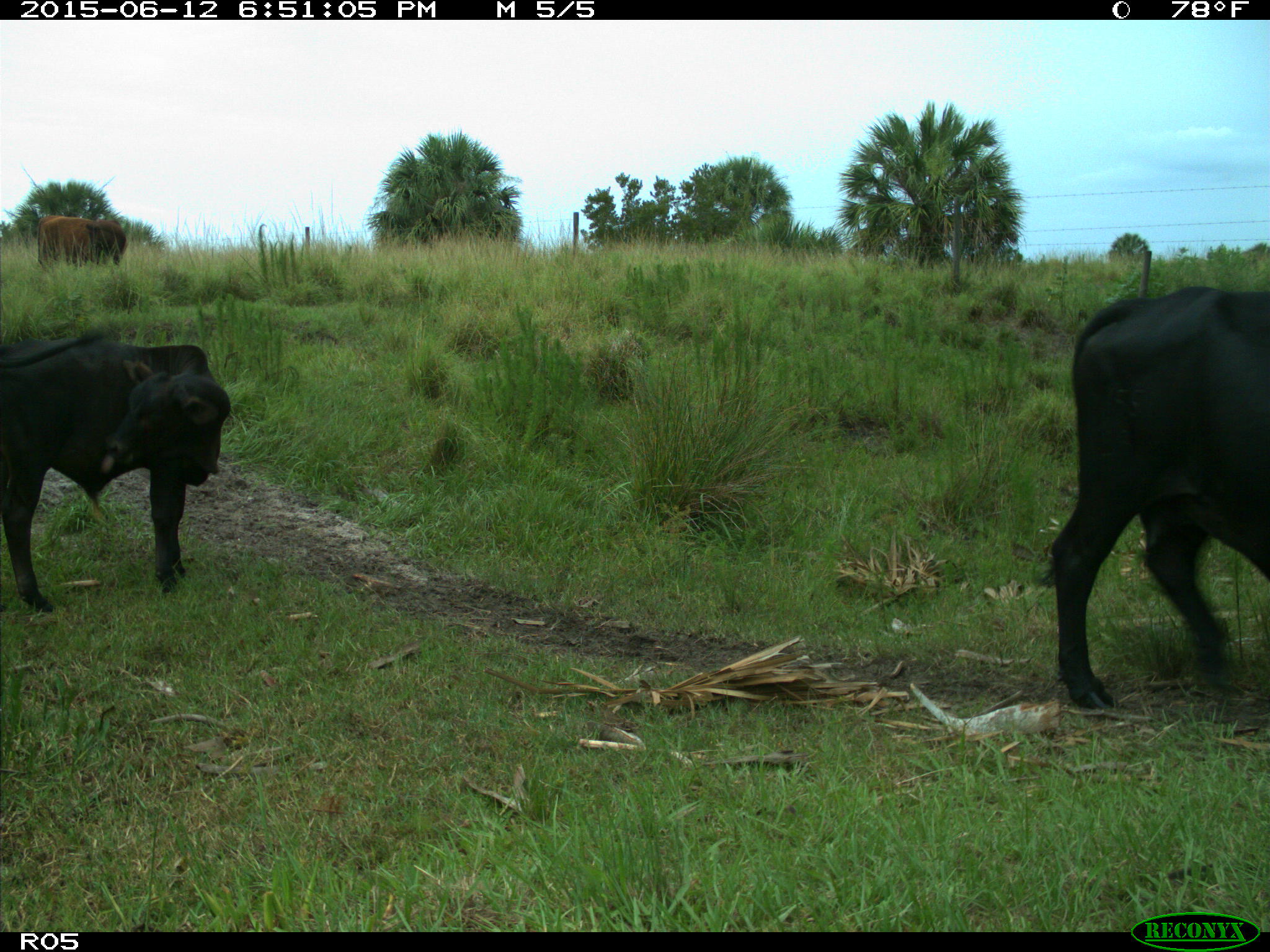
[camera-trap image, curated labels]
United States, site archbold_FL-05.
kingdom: Animalia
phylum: Chordata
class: Mammalia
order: Artiodactyla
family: Bovidae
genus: Bos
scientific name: Bos taurus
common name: domestic cow